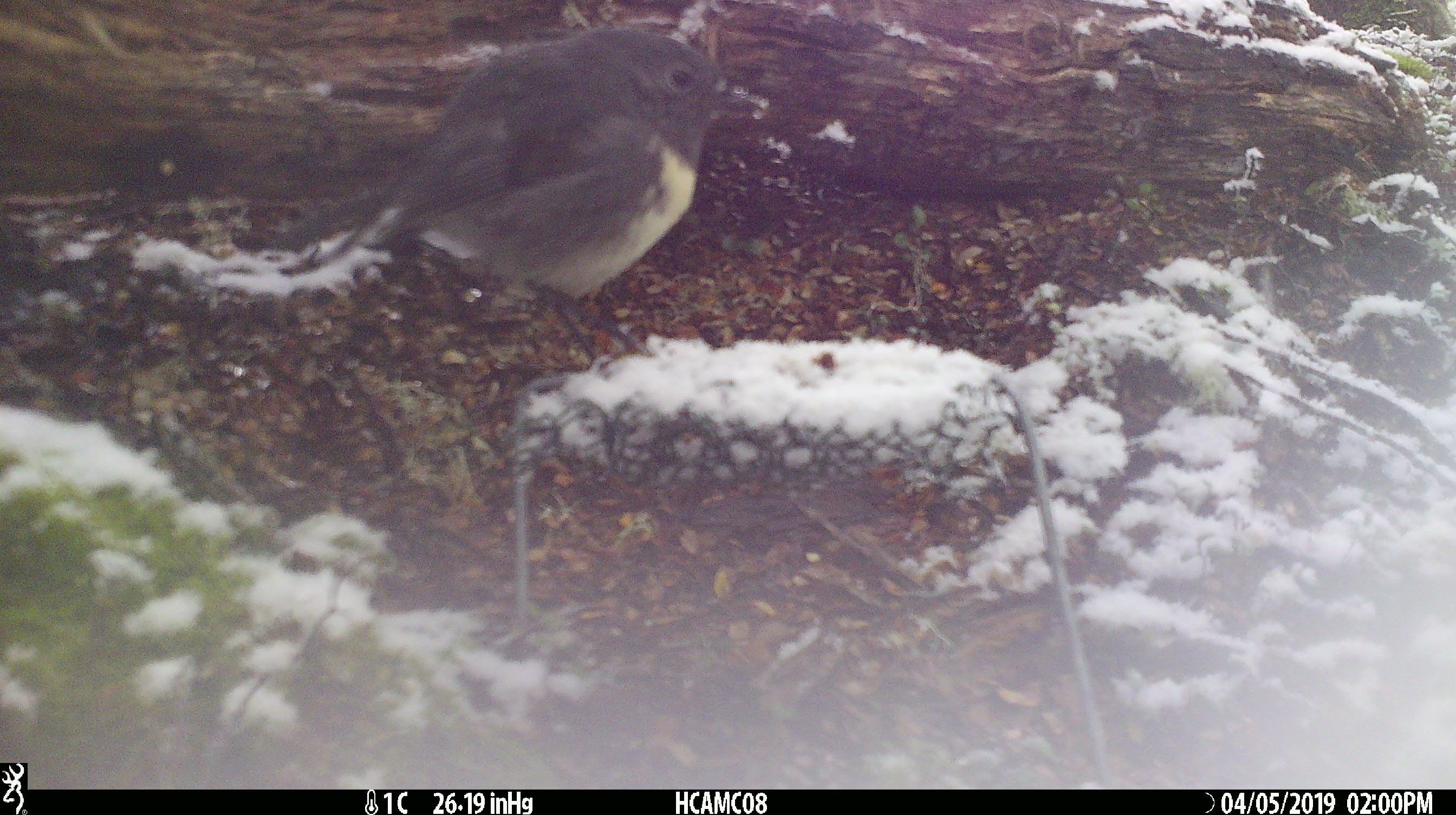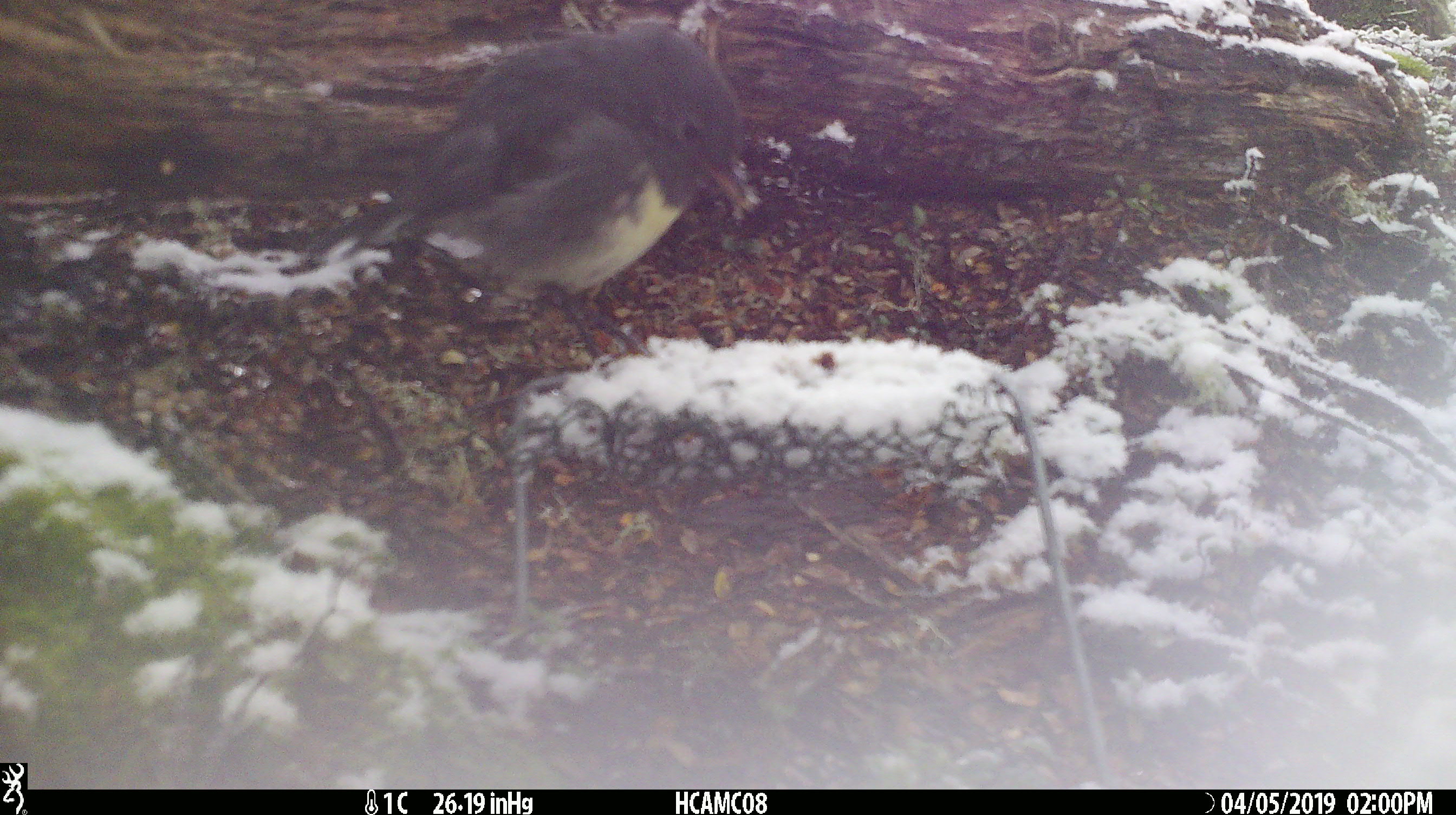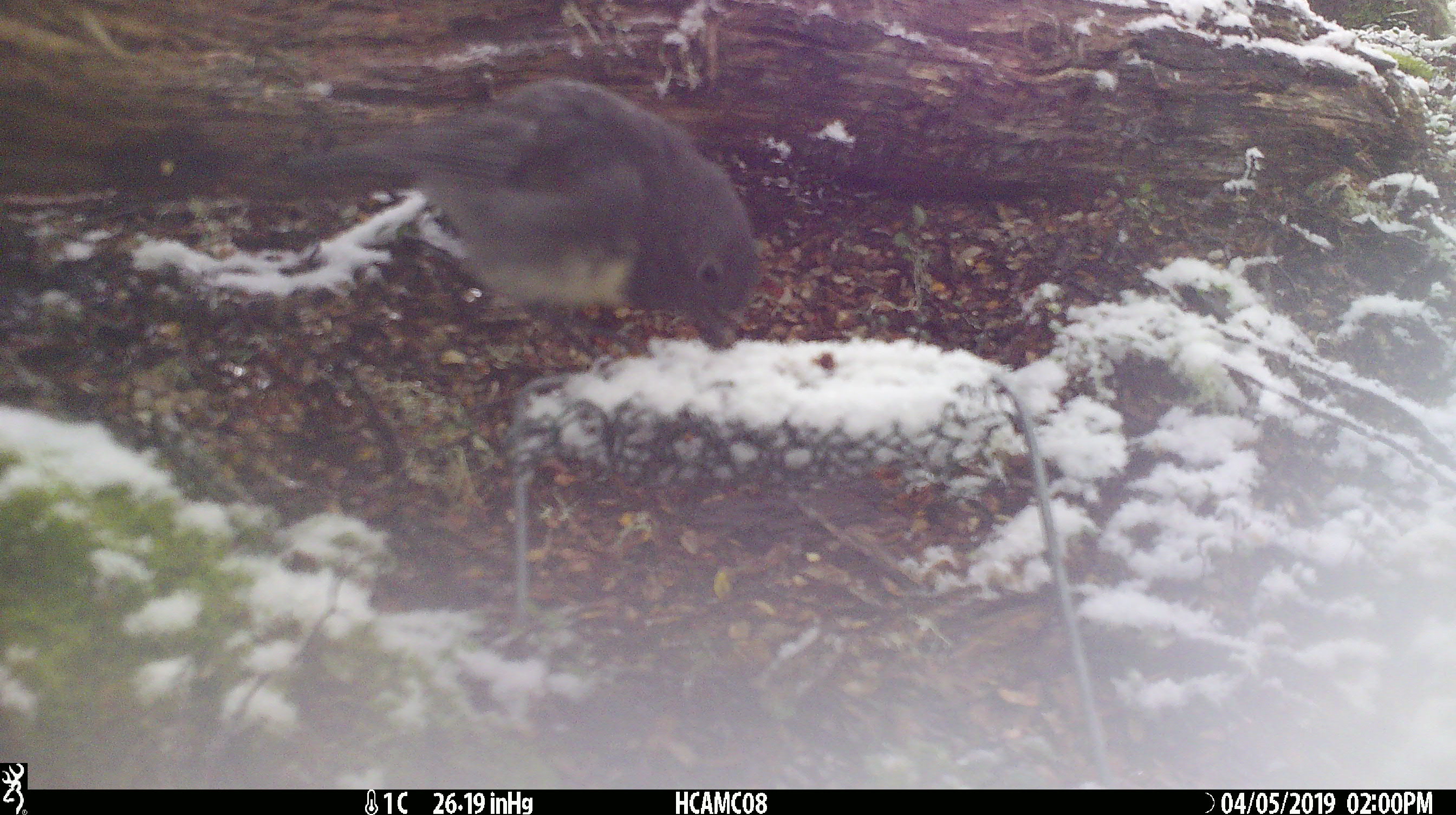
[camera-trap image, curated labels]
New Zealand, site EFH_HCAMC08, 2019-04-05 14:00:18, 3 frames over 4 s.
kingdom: Animalia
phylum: Chordata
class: Aves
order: Passeriformes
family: Petroicidae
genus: Petroica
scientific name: Petroica australis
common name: new zealand robin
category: robin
Robin (new zealand robin) (Petroica australis).